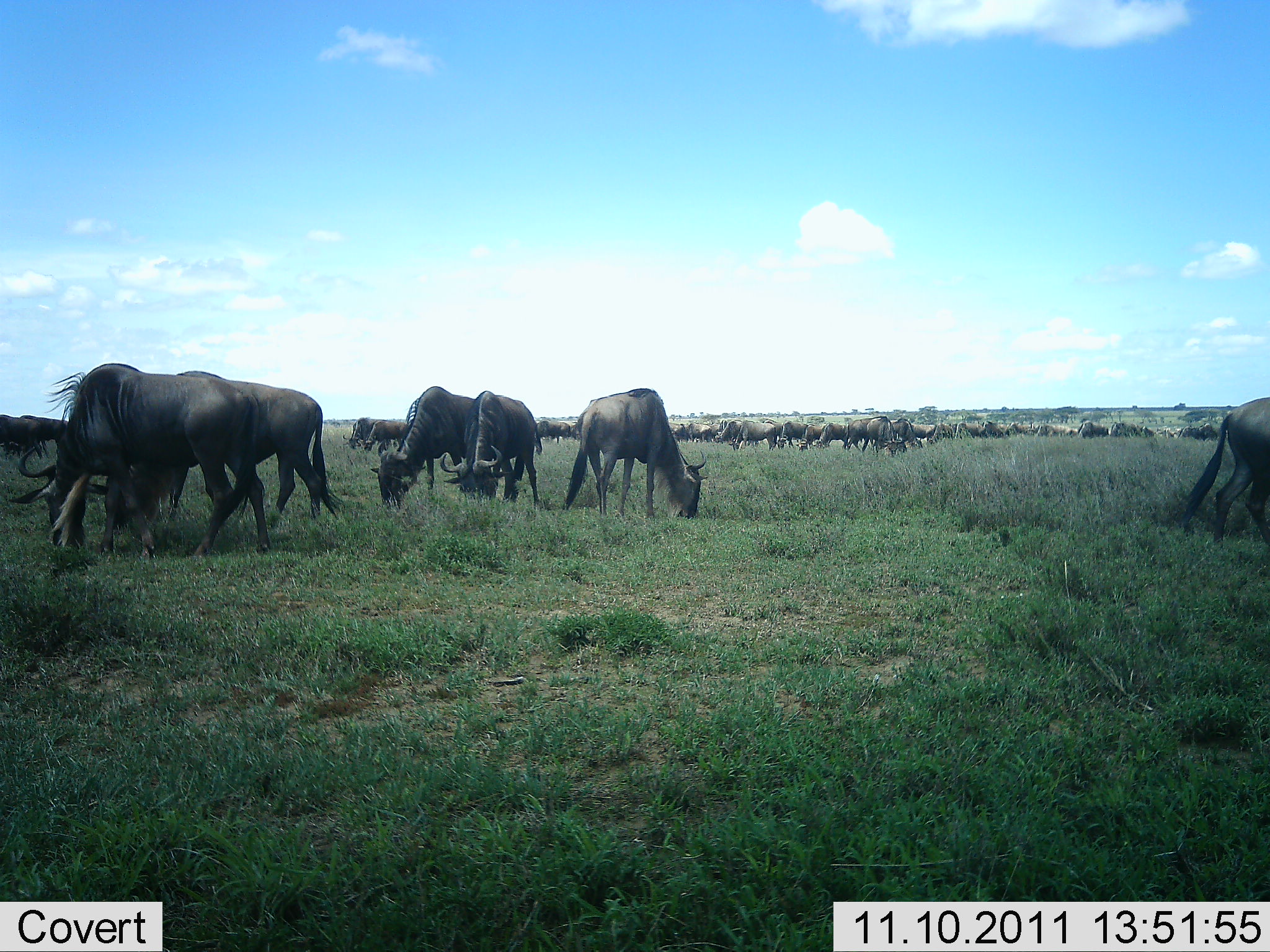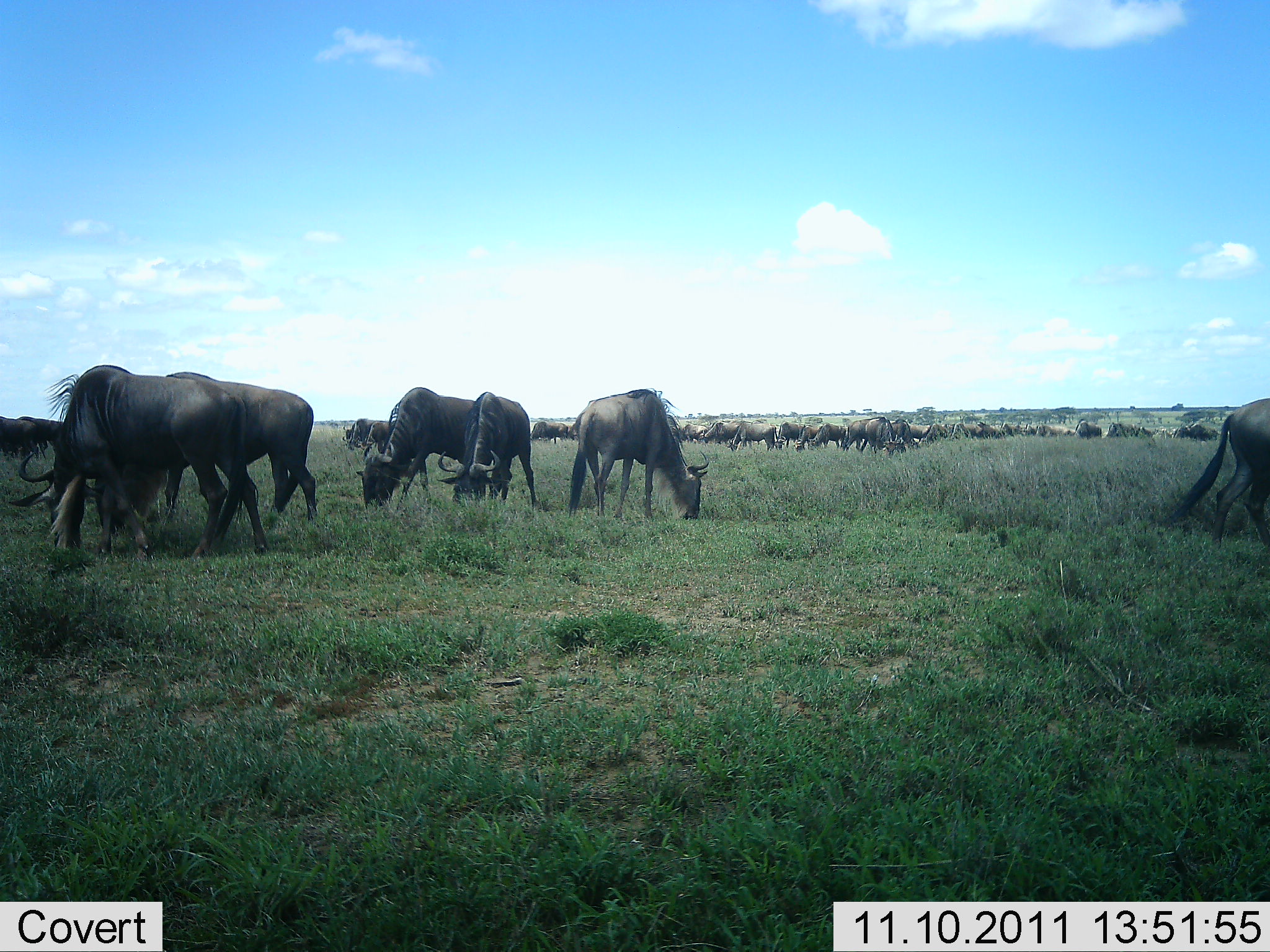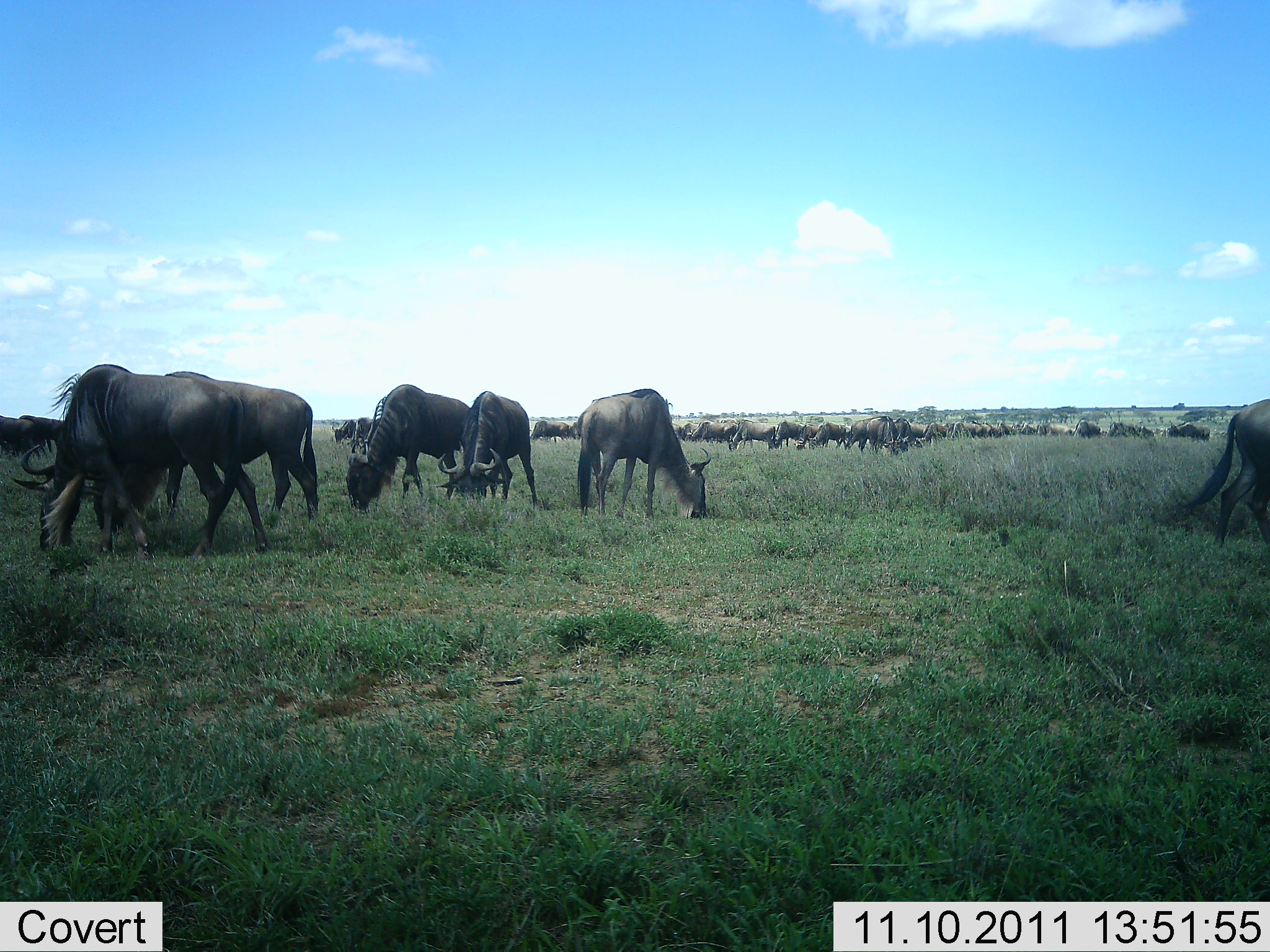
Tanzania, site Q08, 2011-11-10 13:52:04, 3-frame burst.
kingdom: Animalia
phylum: Chordata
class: Mammalia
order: Artiodactyla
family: Bovidae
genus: Connochaetes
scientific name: Connochaetes taurinus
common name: blue wildebeest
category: wildebeest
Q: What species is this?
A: Wildebeest (blue wildebeest) (Connochaetes taurinus).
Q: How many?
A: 51+.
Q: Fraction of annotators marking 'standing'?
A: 33%.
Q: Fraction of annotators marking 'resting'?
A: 13%.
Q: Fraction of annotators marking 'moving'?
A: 27%.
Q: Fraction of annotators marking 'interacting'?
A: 13%.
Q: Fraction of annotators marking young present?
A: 7%.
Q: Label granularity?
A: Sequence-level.